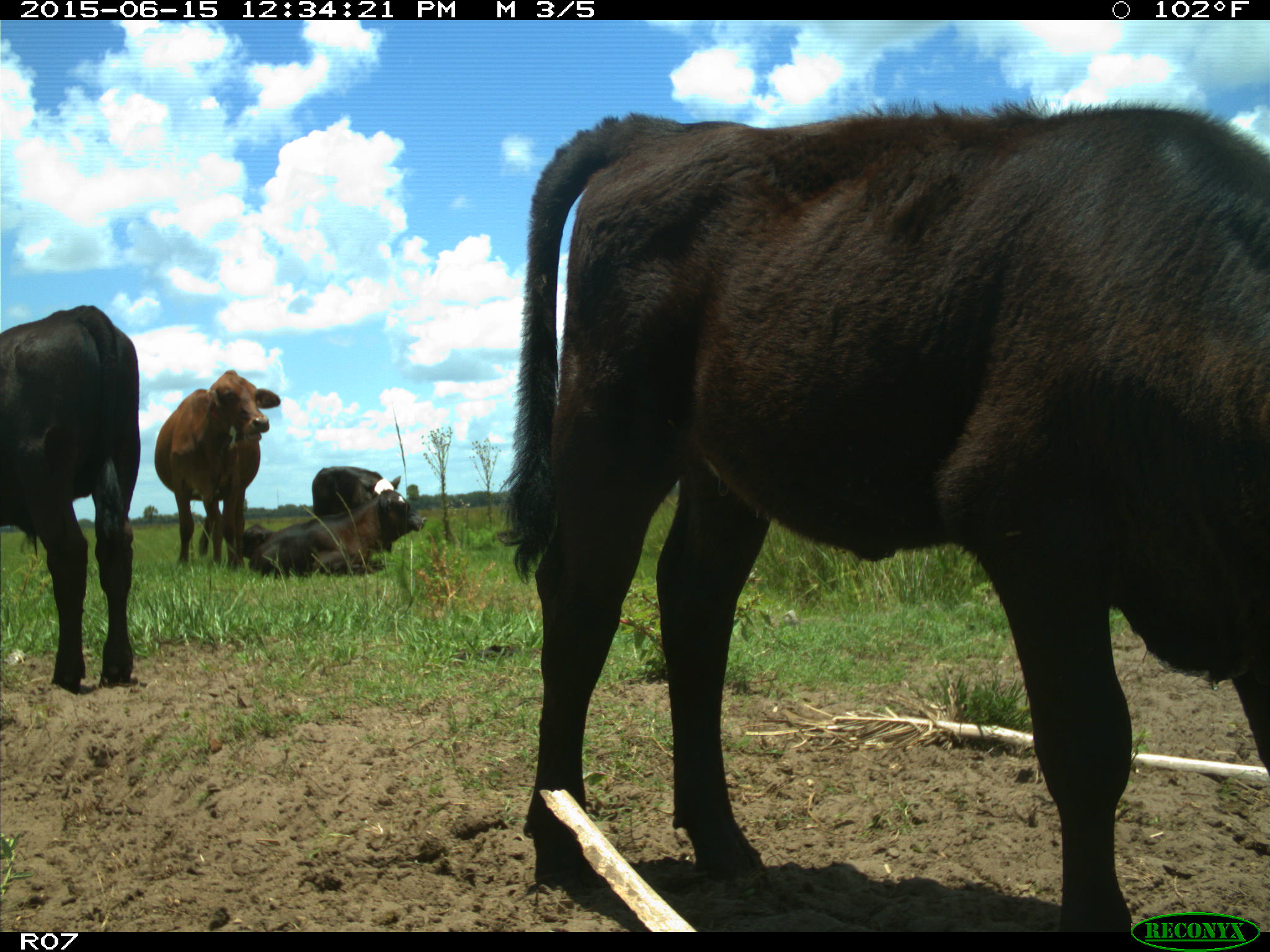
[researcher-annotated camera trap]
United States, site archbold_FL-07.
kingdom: Animalia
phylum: Chordata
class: Mammalia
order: Artiodactyla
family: Bovidae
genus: Bos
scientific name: Bos taurus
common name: domestic cow